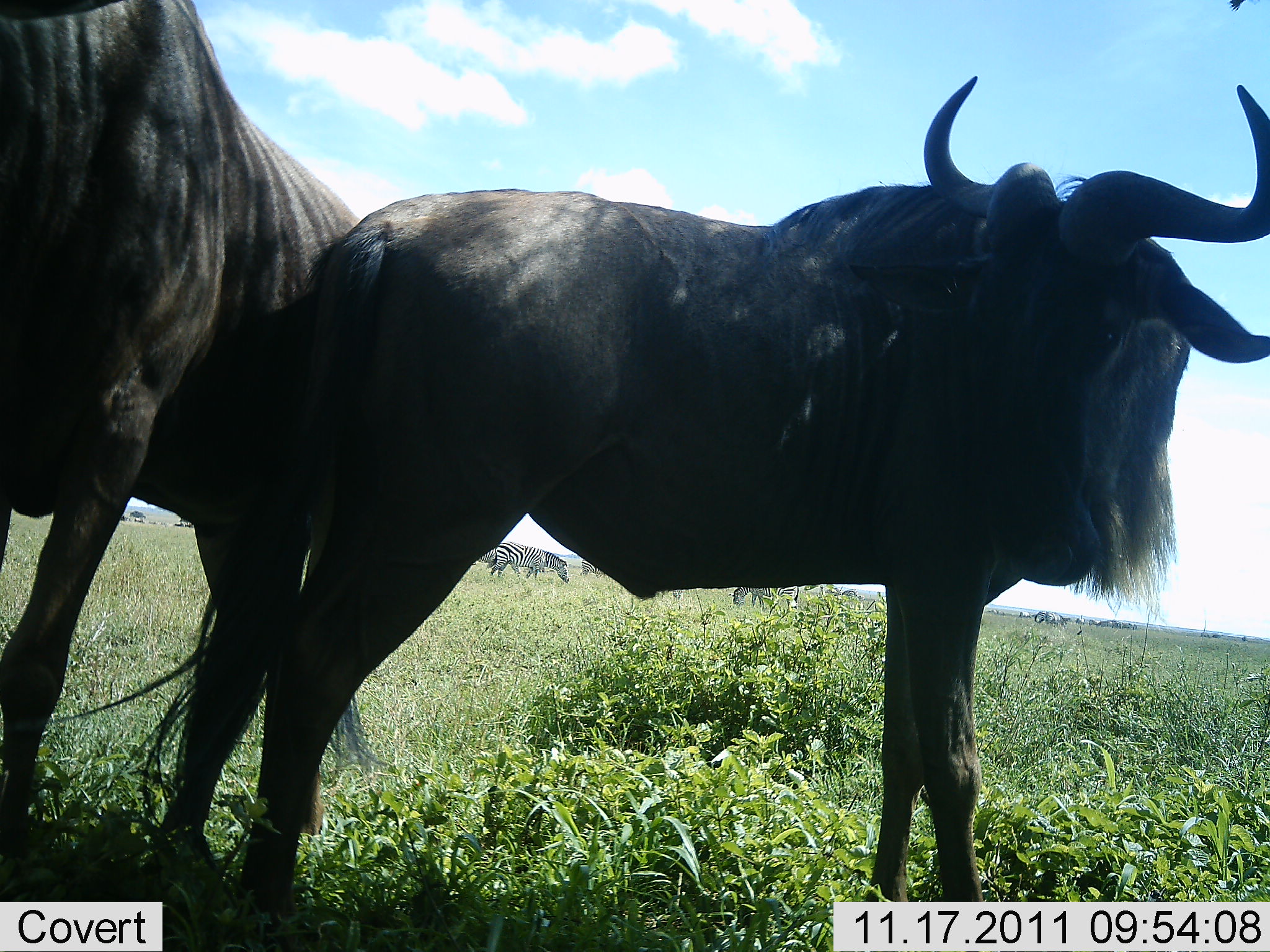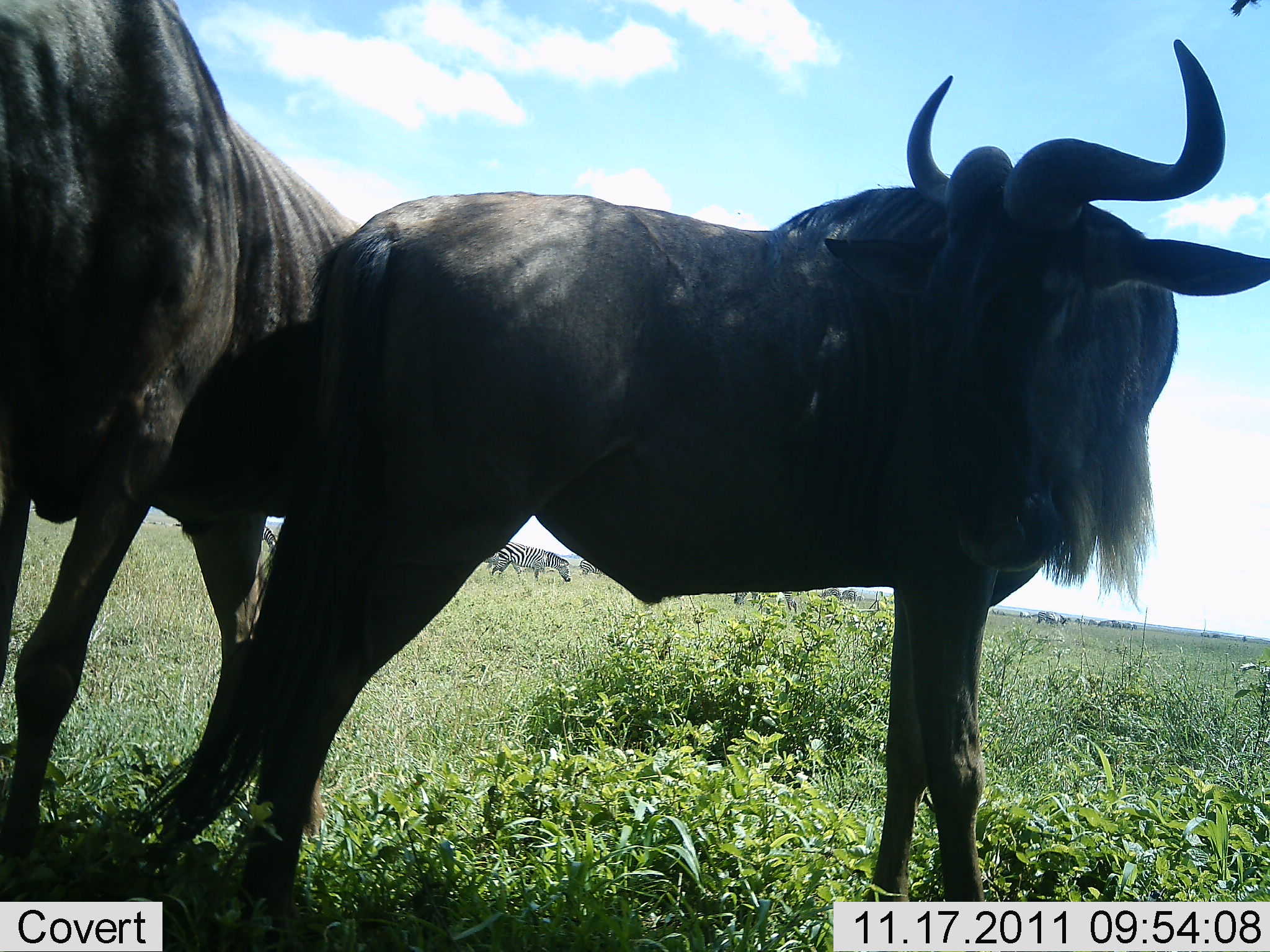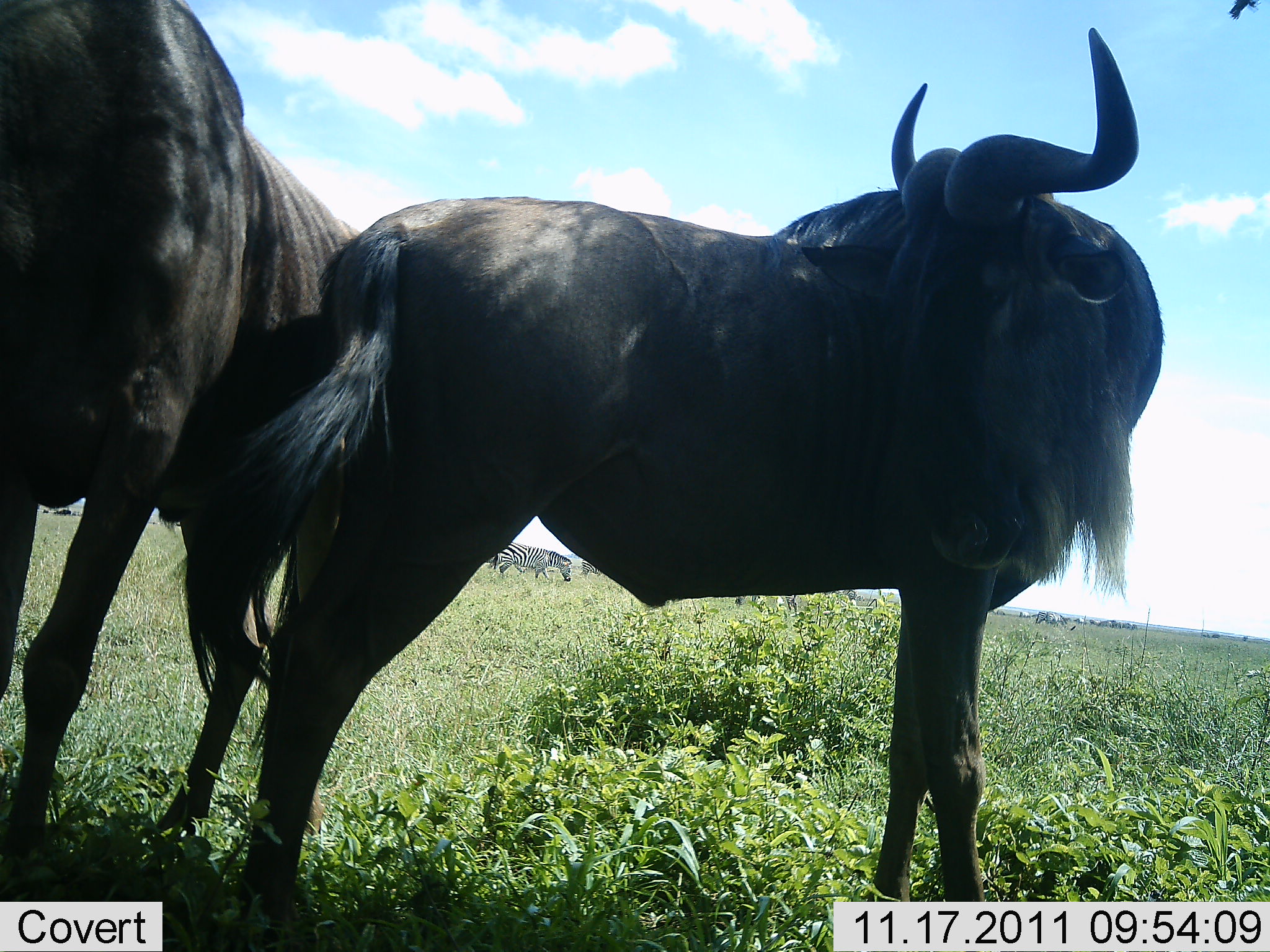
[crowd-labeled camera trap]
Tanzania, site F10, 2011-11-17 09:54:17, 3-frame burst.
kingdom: Animalia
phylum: Chordata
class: Mammalia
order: Artiodactyla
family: Bovidae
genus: Connochaetes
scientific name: Connochaetes taurinus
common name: blue wildebeest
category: wildebeest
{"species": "wildebeest (blue wildebeest) (Connochaetes taurinus)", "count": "2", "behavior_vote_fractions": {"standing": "87%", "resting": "13%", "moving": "0%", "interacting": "13%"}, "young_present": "0%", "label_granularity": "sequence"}